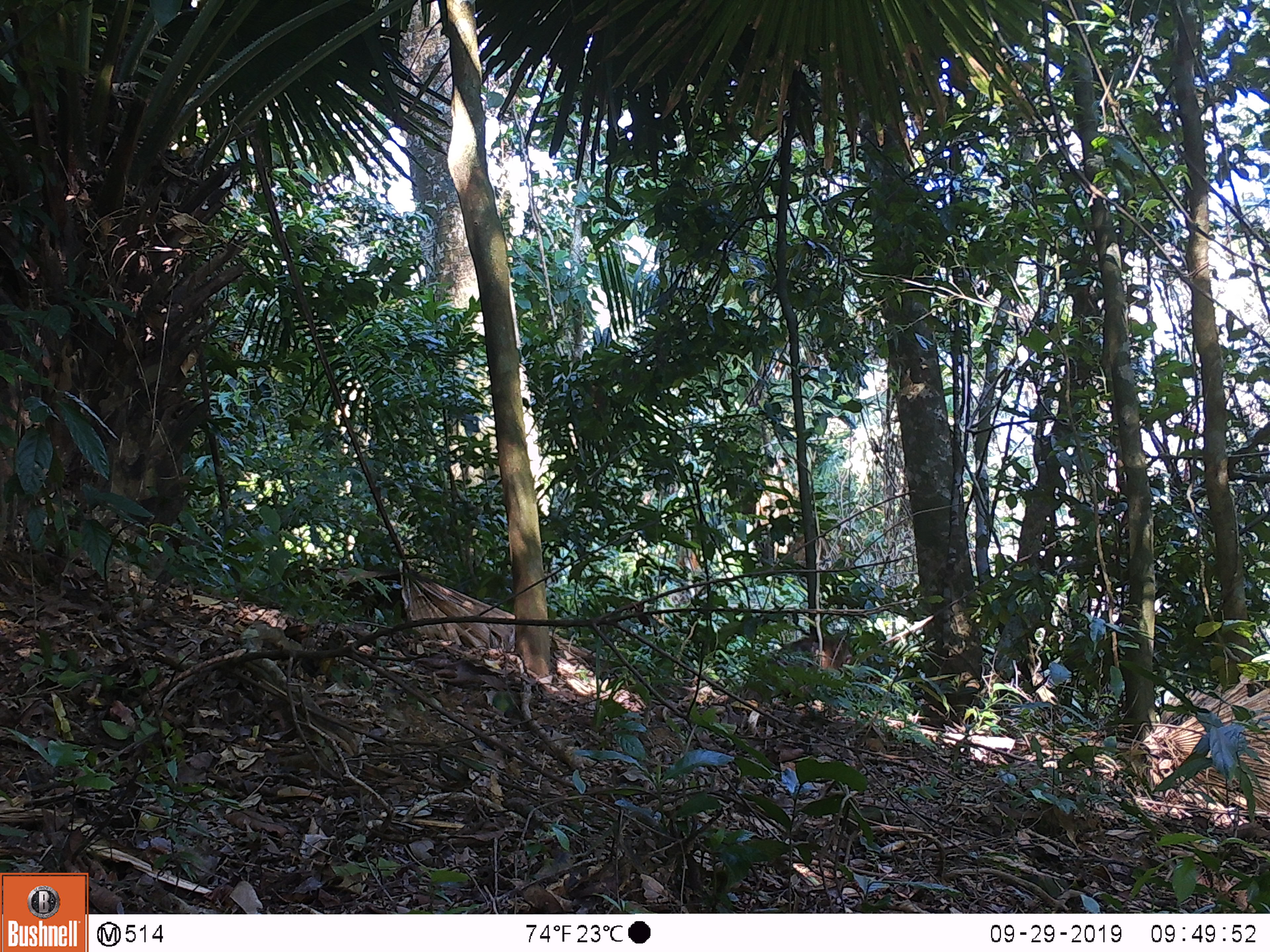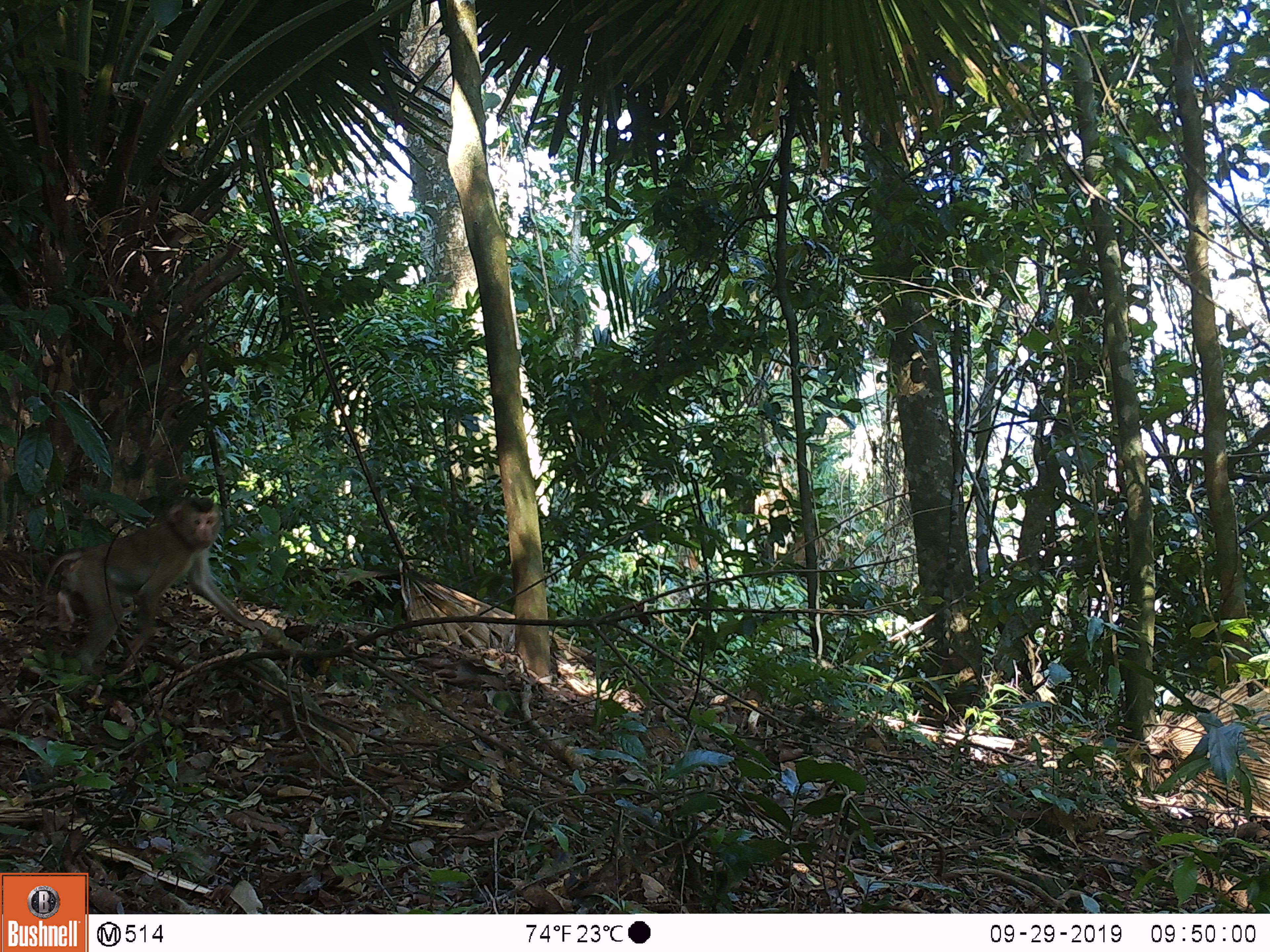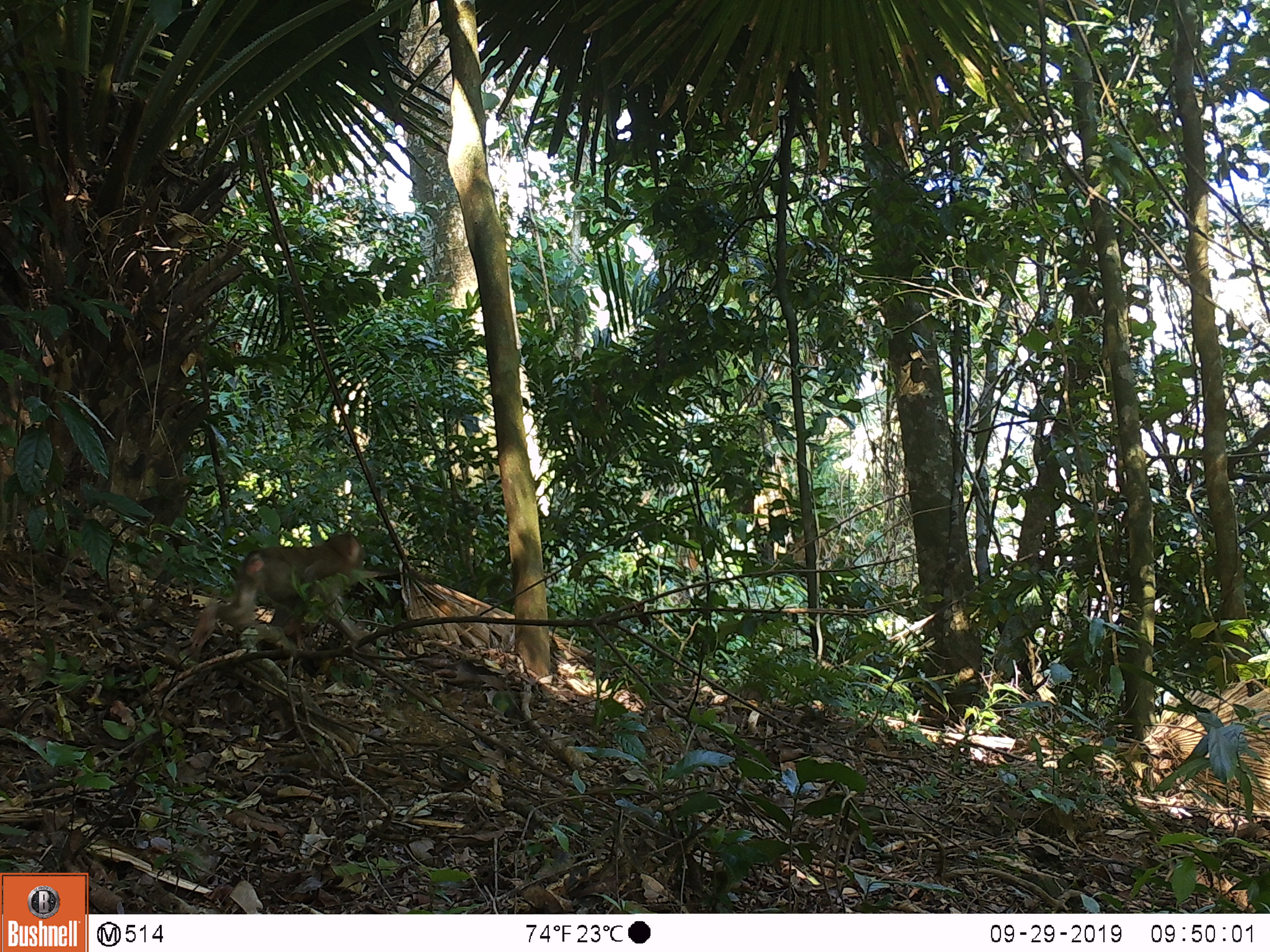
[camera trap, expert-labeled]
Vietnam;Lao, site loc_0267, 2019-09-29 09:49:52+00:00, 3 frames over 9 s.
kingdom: Animalia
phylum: Chordata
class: Mammalia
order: Primates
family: Cercopithecidae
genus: Macaca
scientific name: Macaca nemestrina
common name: pig-tailed macaque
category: pig tailed macaque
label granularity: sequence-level